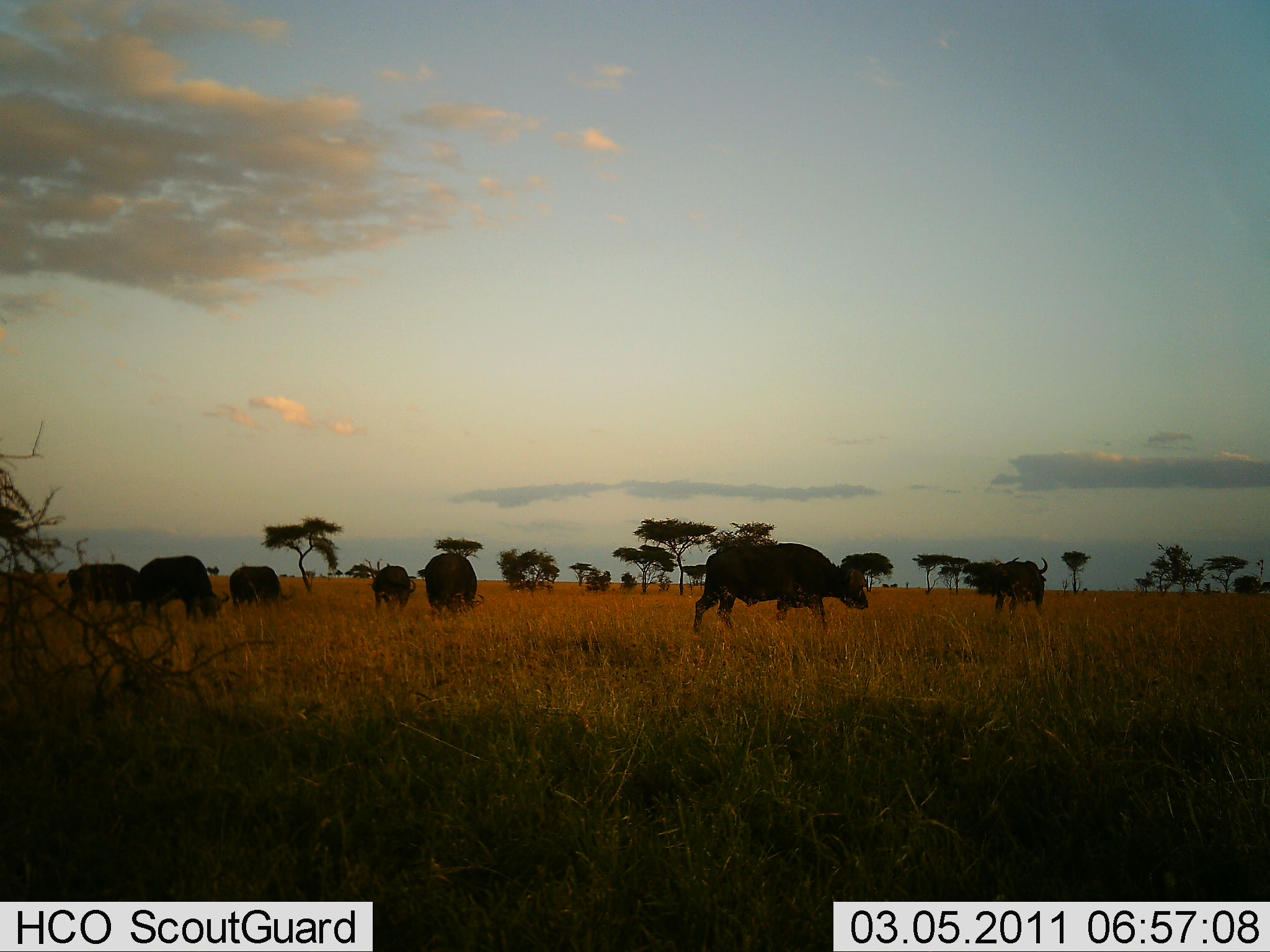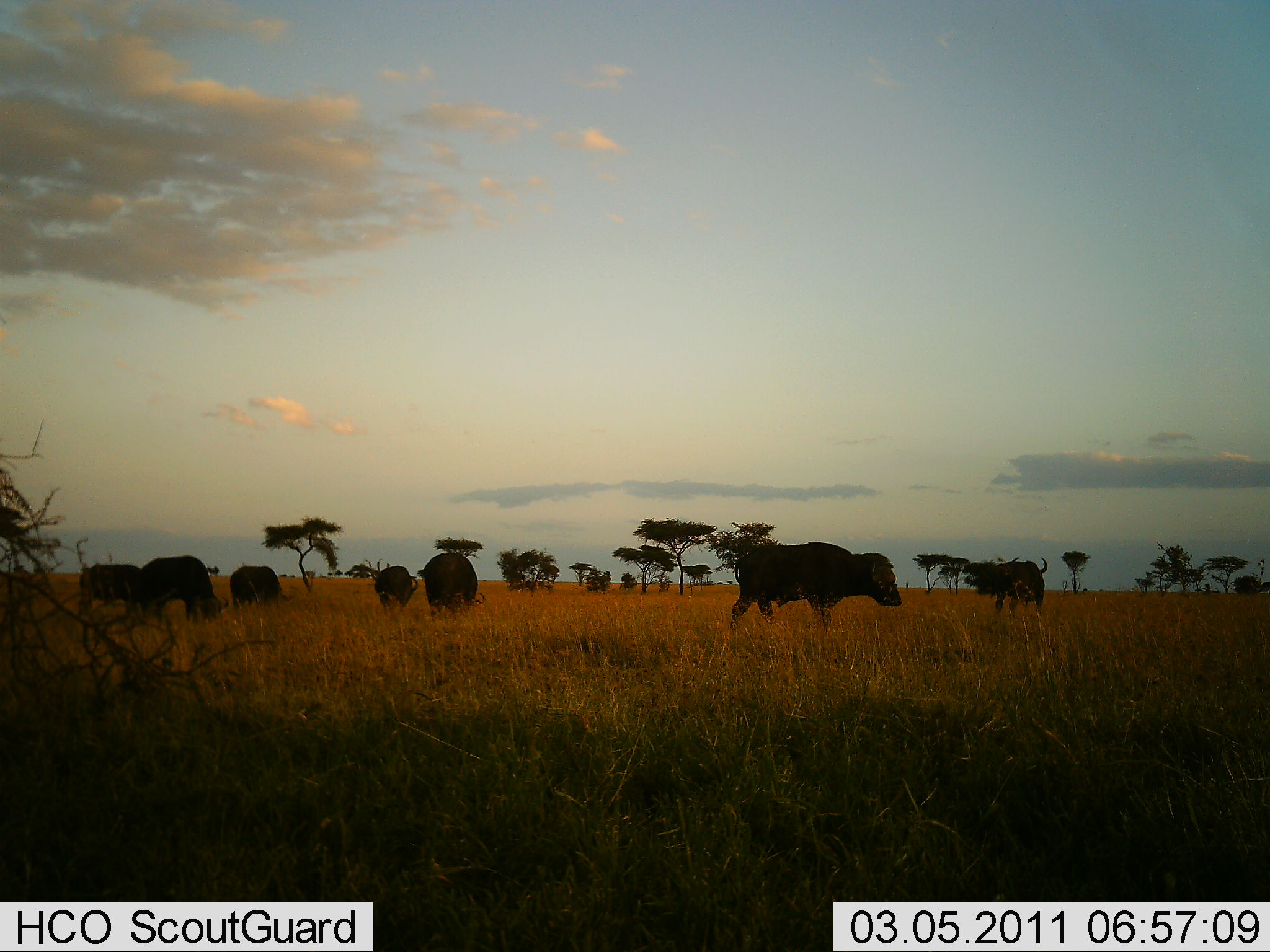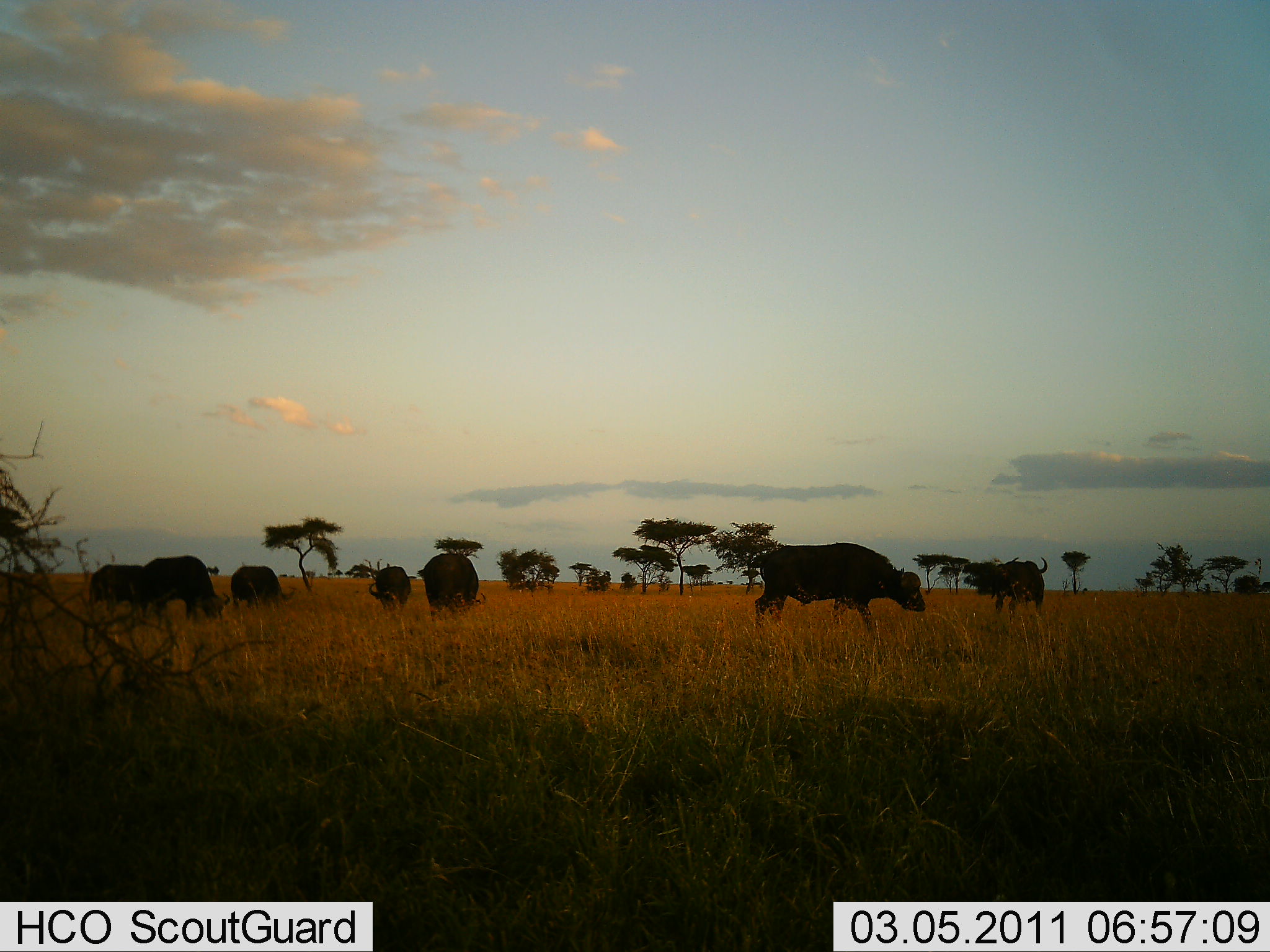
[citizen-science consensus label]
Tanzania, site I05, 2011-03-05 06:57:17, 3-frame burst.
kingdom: Animalia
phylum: Chordata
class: Mammalia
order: Artiodactyla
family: Bovidae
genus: Syncerus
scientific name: Syncerus caffer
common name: cape buffalo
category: buffalo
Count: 7.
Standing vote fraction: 50%.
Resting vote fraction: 0%.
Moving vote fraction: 60%.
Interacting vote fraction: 10%.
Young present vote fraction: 0%.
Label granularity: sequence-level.